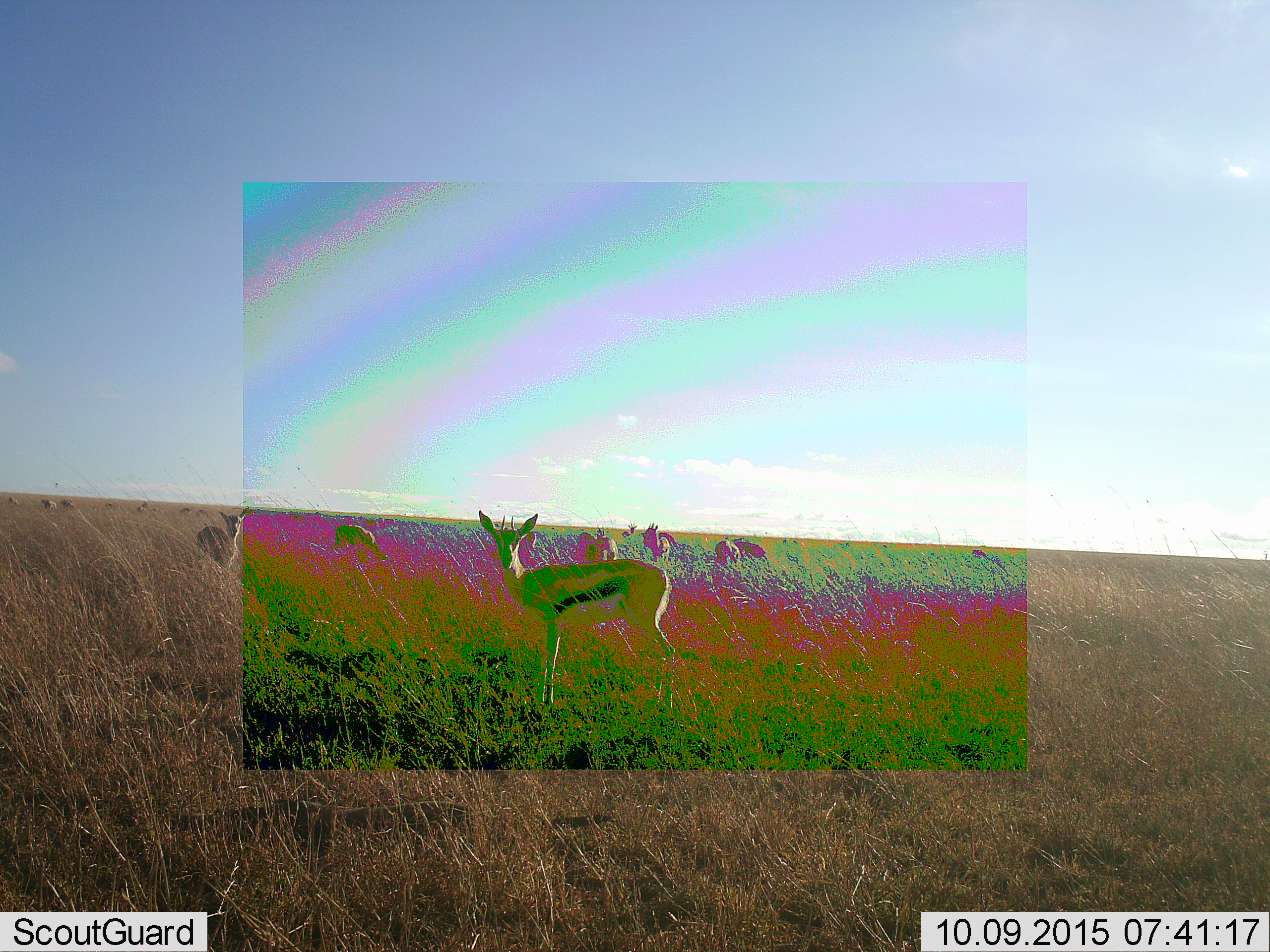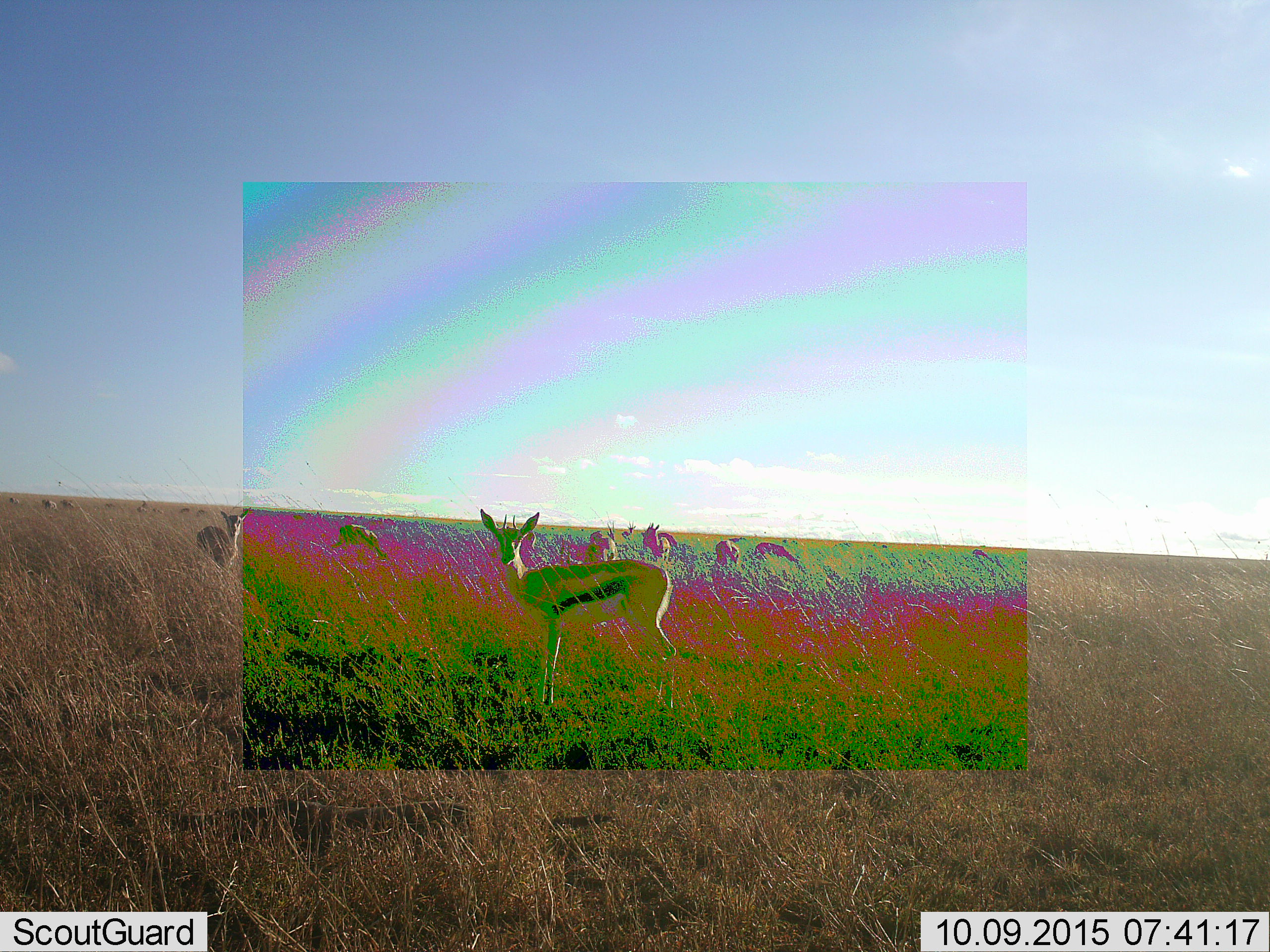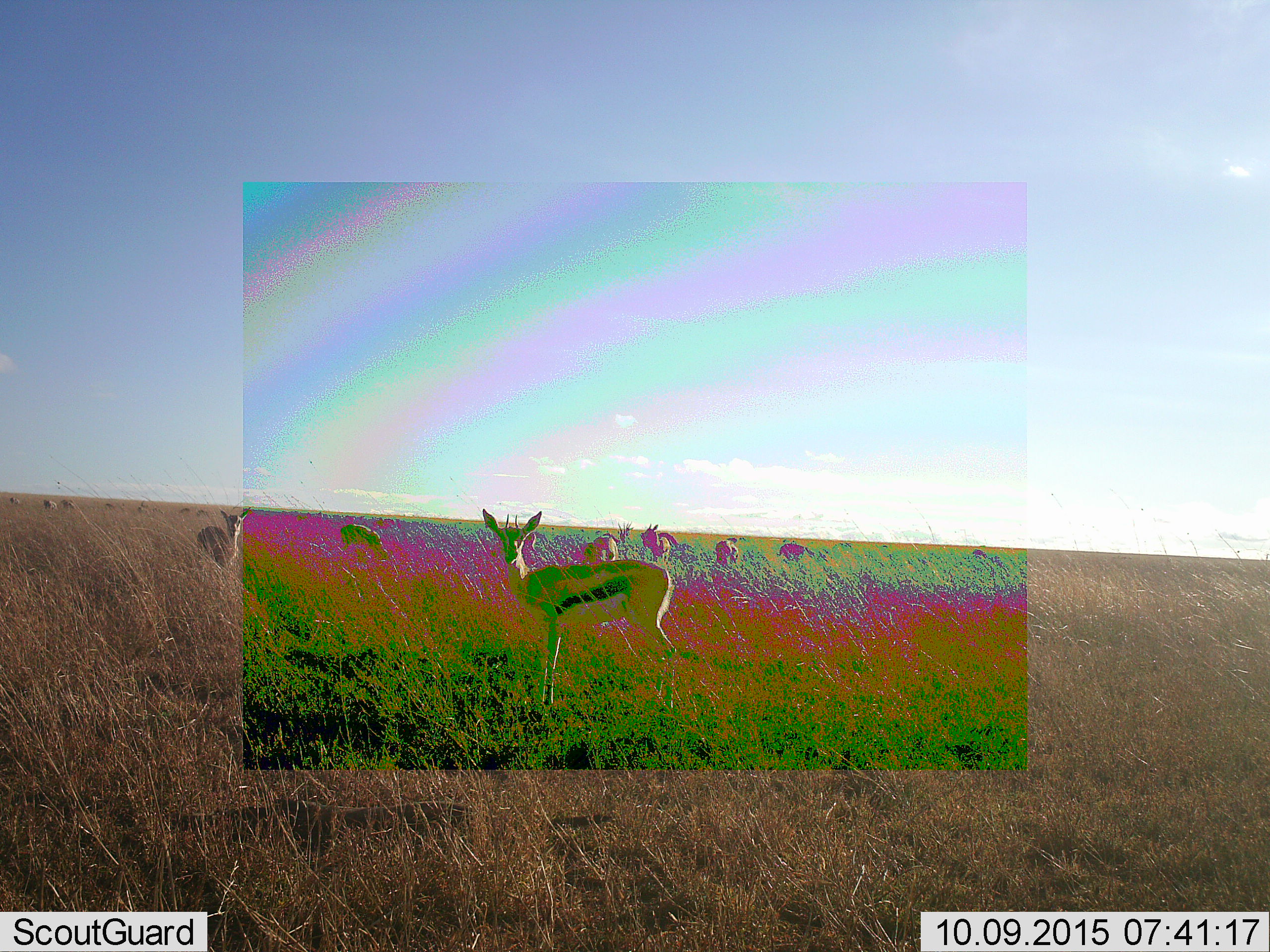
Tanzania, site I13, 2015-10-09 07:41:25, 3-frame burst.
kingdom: Animalia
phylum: Chordata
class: Mammalia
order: Artiodactyla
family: Bovidae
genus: Eudorcas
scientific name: Eudorcas thomsonii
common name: thomson's gazelle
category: gazellethomsons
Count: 11-50.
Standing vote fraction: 89%.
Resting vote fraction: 0%.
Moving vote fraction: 22%.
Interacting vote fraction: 0%.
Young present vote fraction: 11%.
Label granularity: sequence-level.